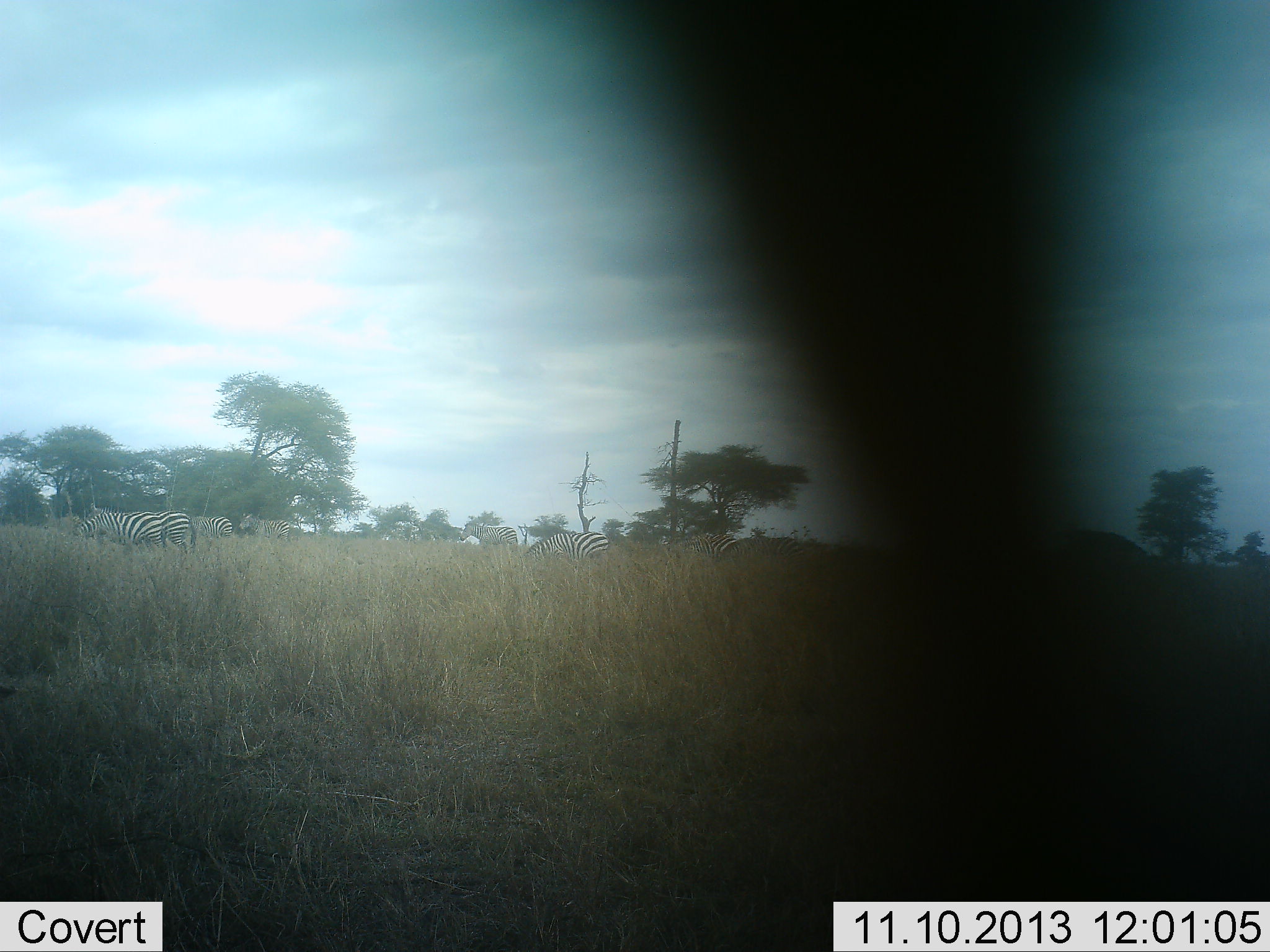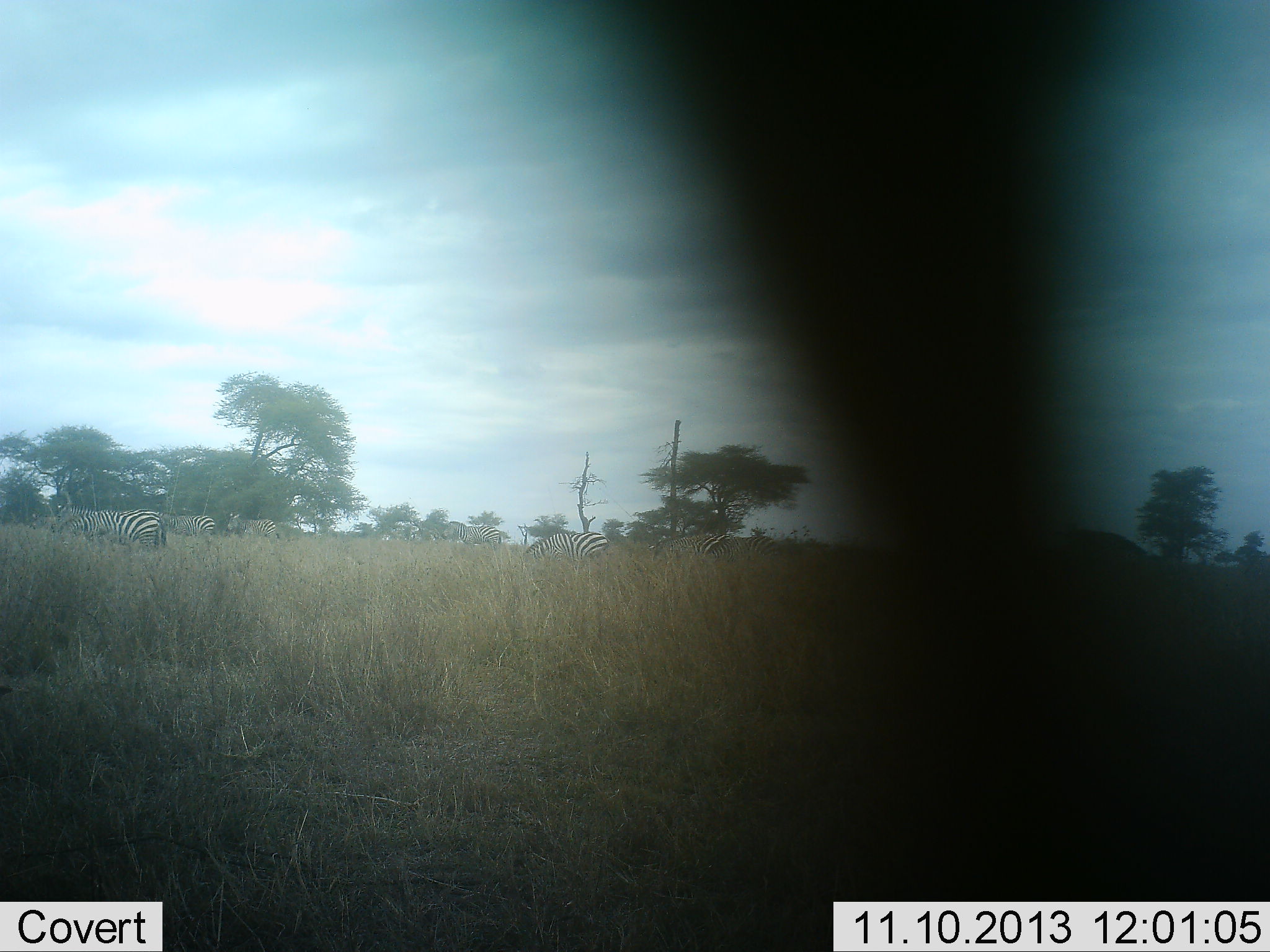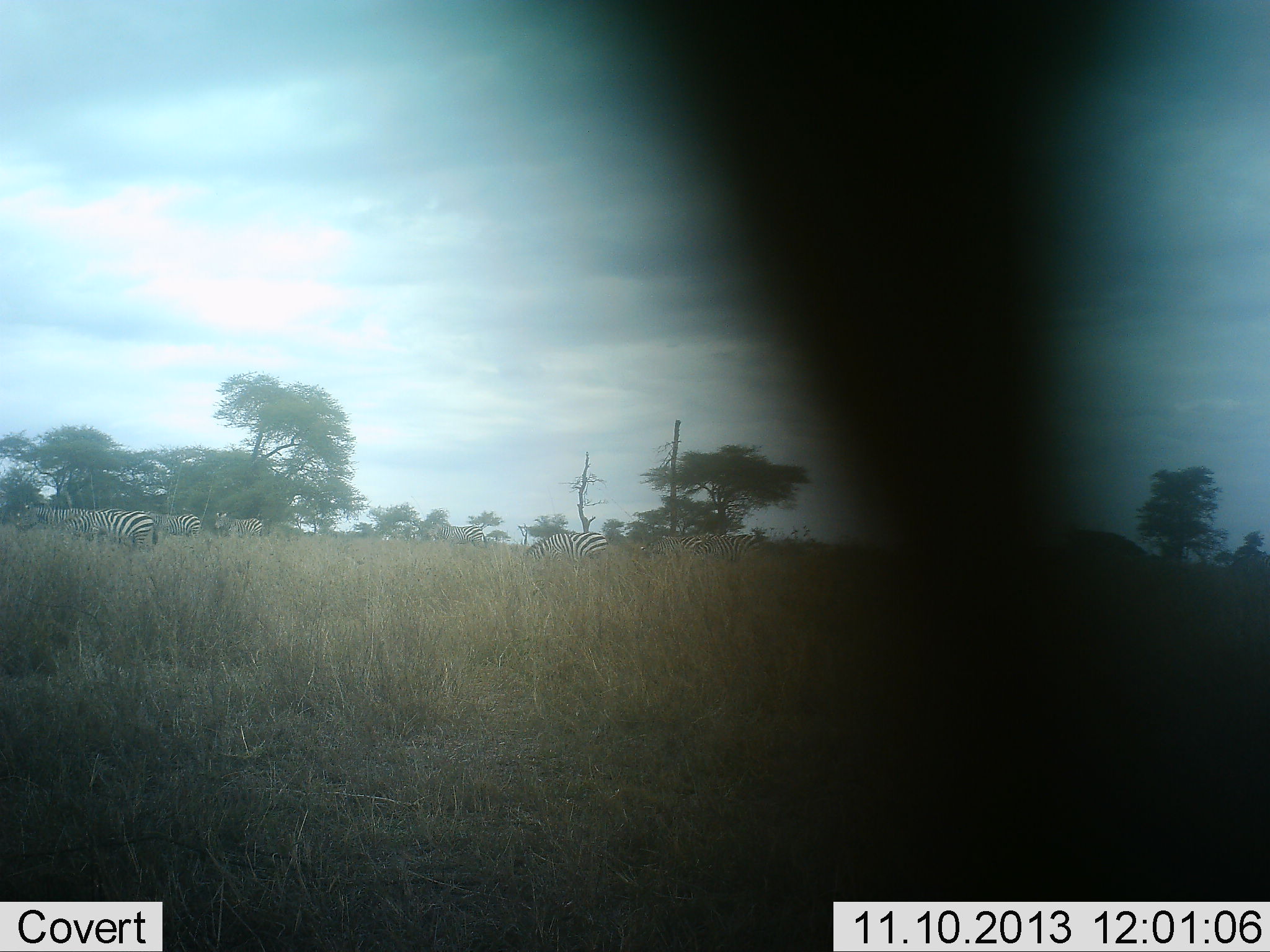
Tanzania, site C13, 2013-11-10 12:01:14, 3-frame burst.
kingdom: Animalia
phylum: Chordata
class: Mammalia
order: Perissodactyla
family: Equidae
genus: Equus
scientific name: Equus quagga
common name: plains zebra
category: zebra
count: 9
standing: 36%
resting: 0%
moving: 91%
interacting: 0%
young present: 0%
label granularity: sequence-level